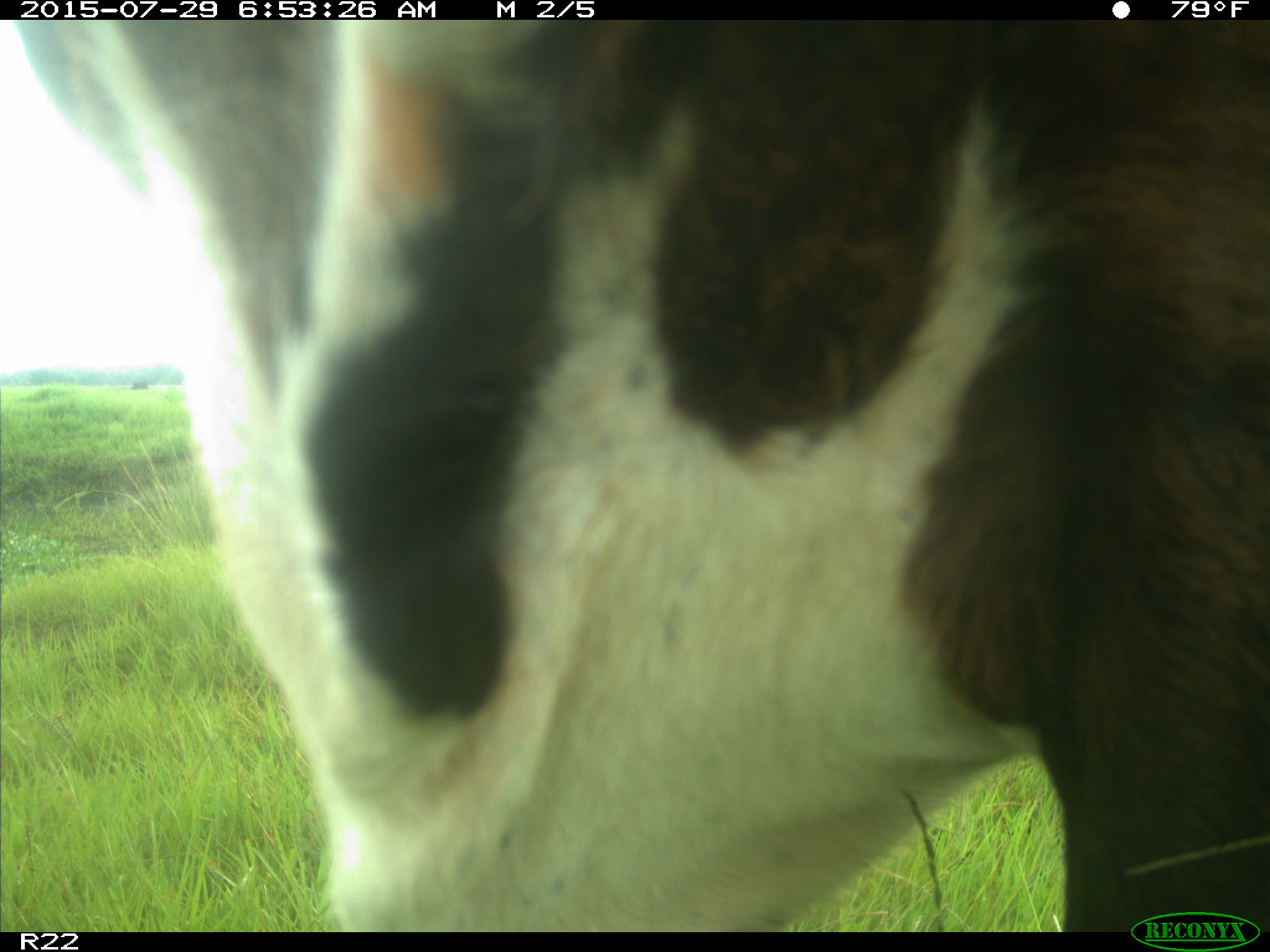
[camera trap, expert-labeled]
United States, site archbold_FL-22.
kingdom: Animalia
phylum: Chordata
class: Mammalia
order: Artiodactyla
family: Bovidae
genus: Bos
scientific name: Bos taurus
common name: domestic cow